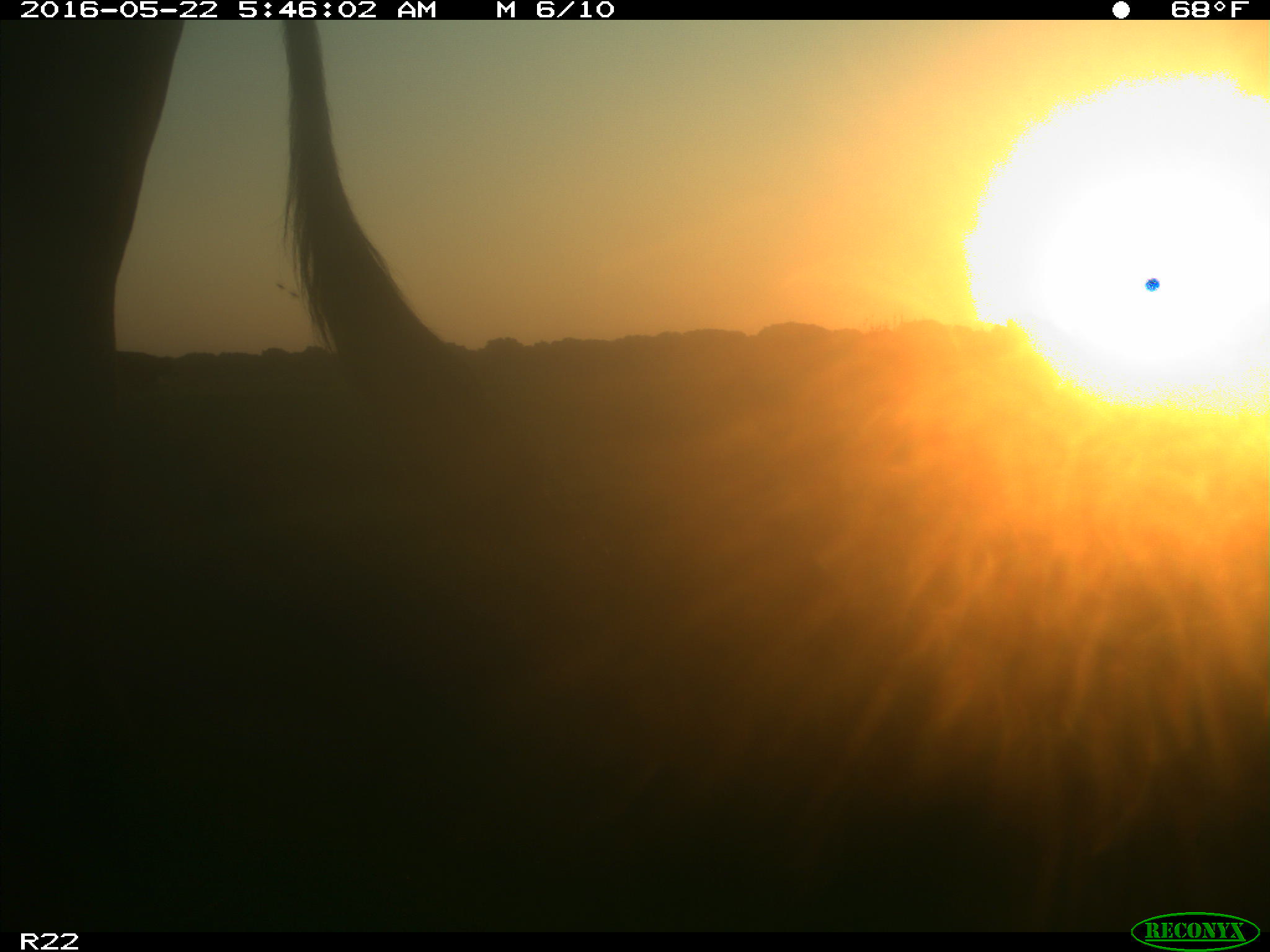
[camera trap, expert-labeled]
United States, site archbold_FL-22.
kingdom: Animalia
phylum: Chordata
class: Mammalia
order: Artiodactyla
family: Bovidae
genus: Bos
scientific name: Bos taurus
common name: domestic cow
Bos taurus (domestic cow).